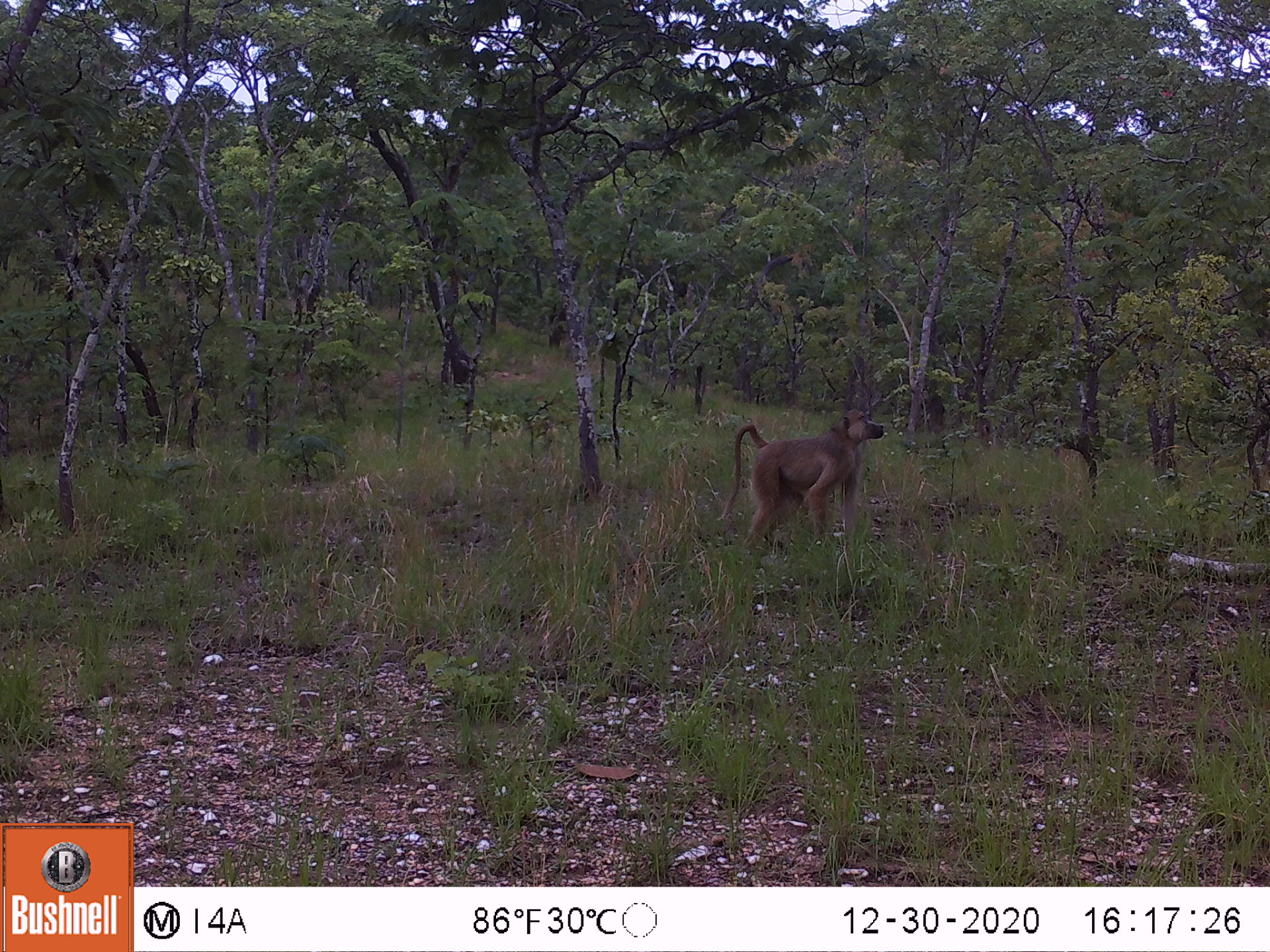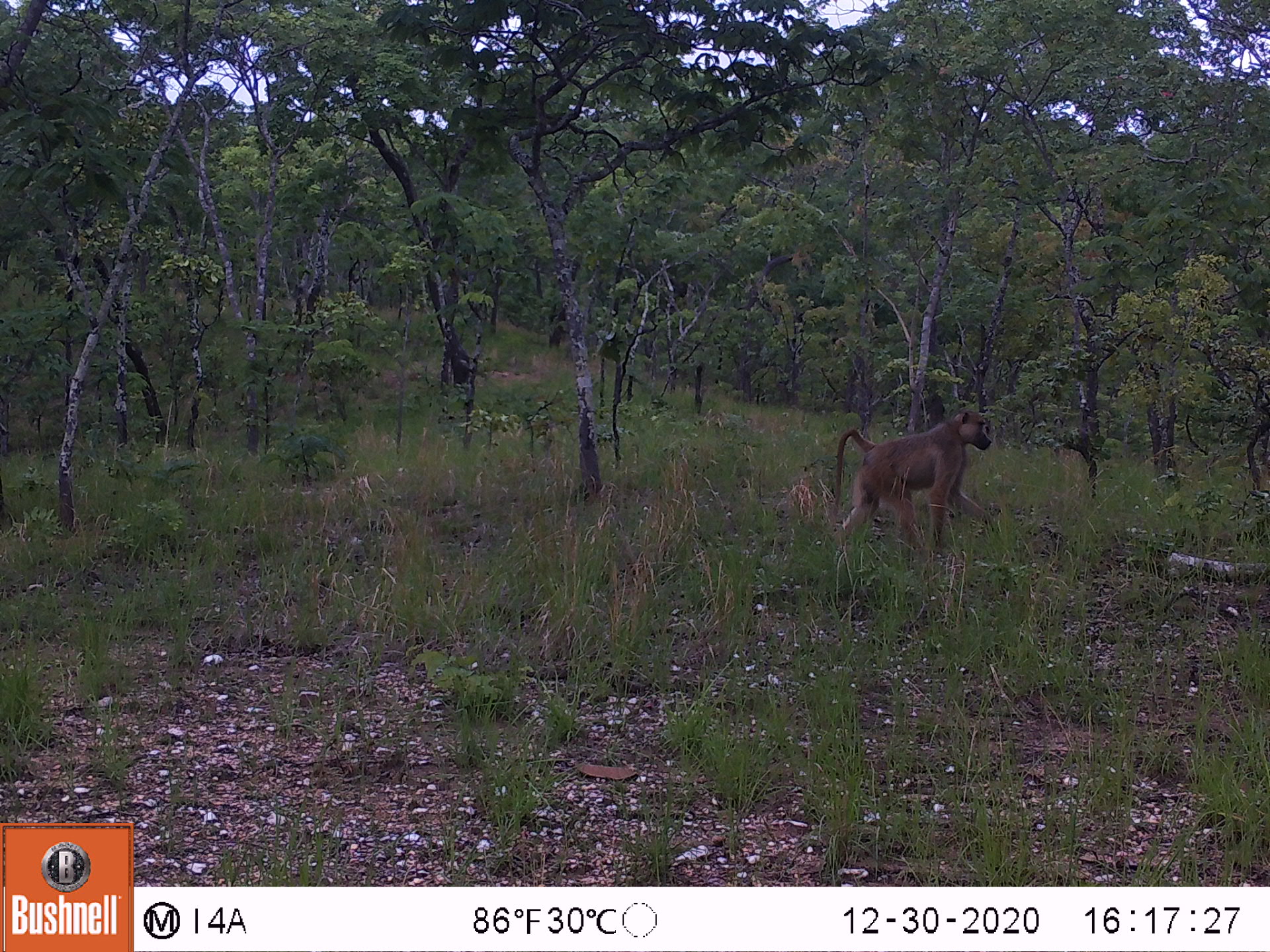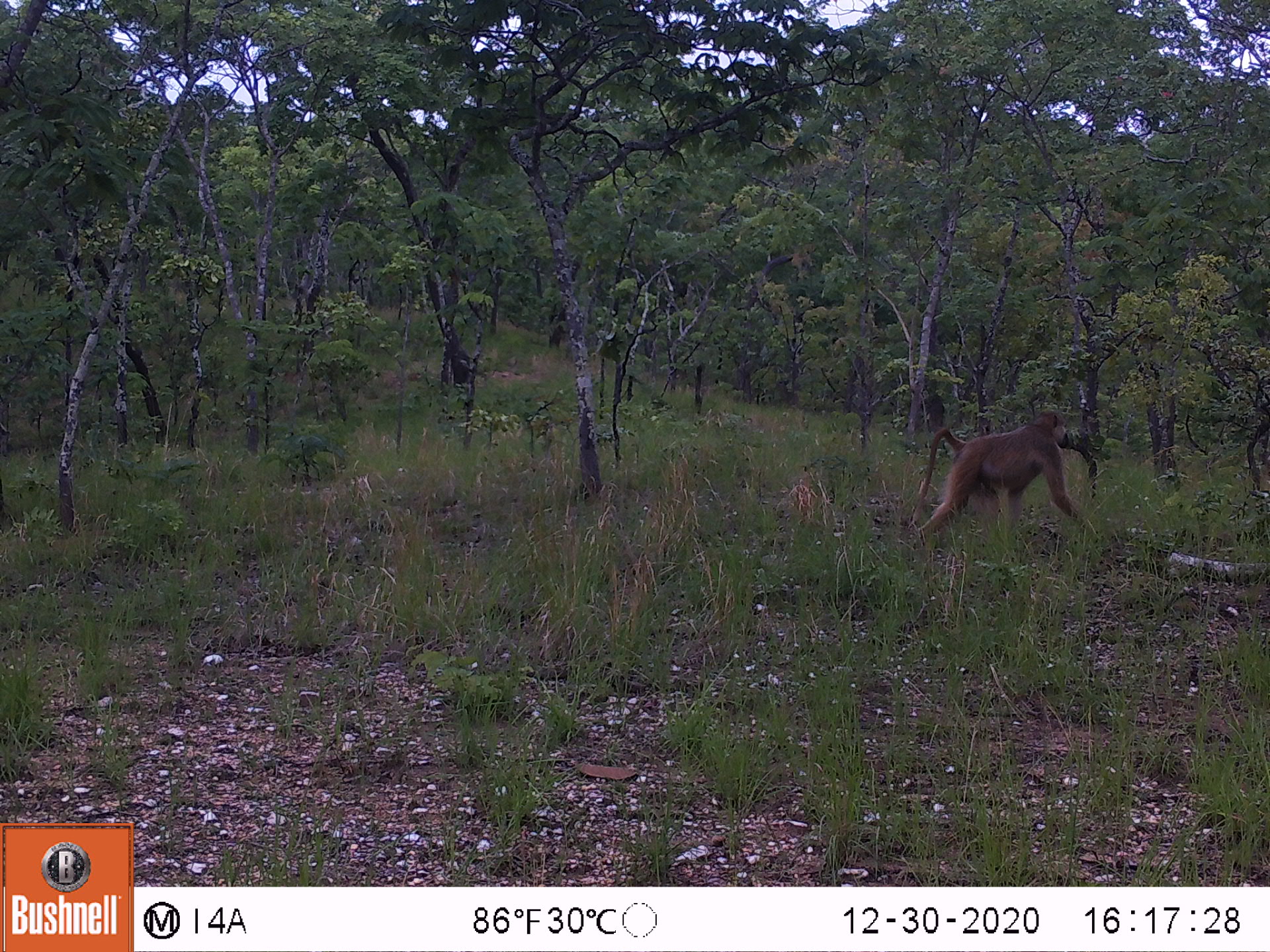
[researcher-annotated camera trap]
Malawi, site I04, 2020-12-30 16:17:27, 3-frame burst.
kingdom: Animalia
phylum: Chordata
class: Mammalia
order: Primates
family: Cercopithecidae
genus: Papio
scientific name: Papio cynocephalus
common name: yellow baboon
Yellow baboon (Papio cynocephalus), count 1.